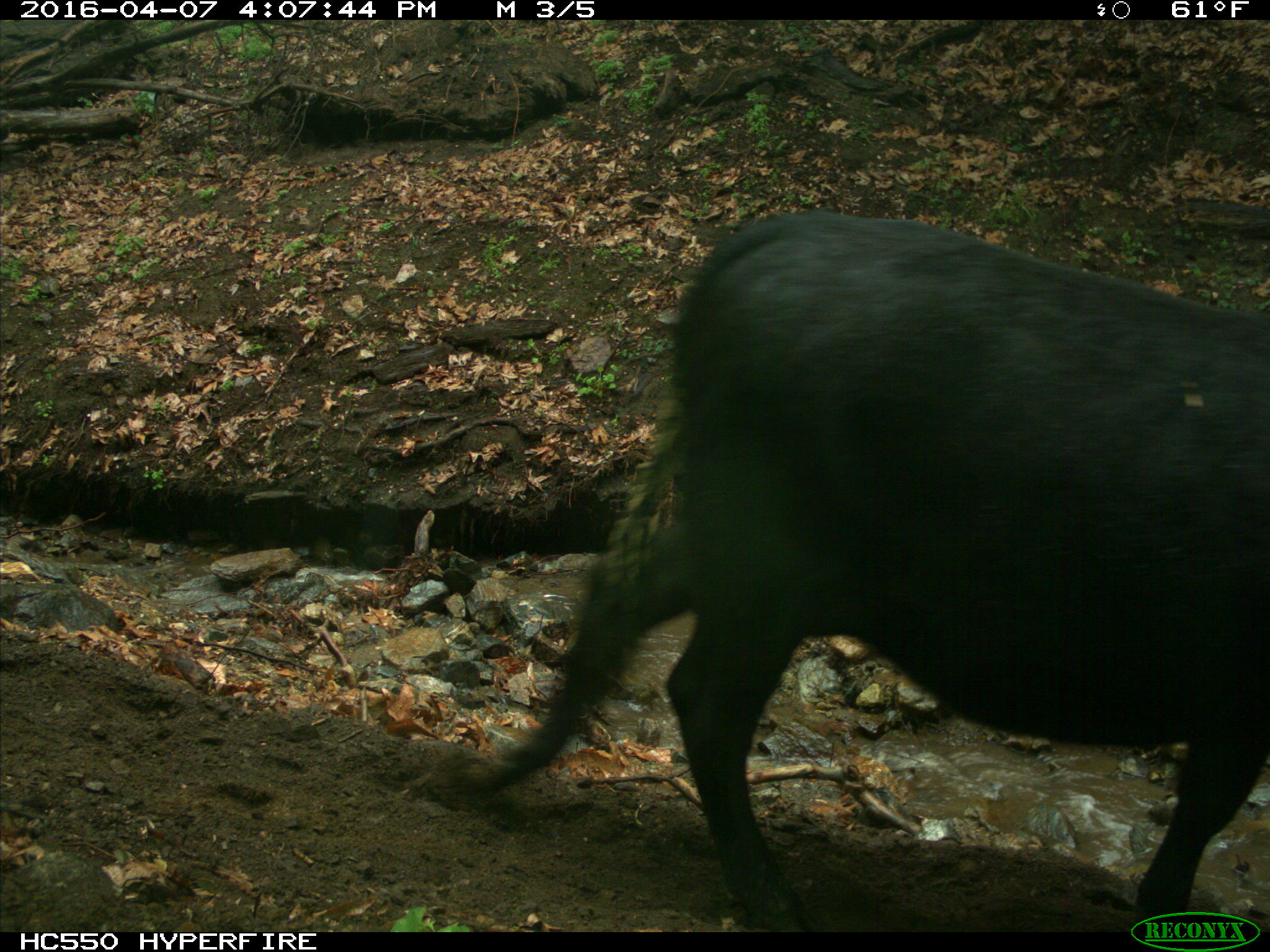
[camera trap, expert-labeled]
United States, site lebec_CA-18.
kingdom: Animalia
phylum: Chordata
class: Mammalia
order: Artiodactyla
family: Bovidae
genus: Bos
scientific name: Bos taurus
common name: domestic cow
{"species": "Bos taurus (domestic cow)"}